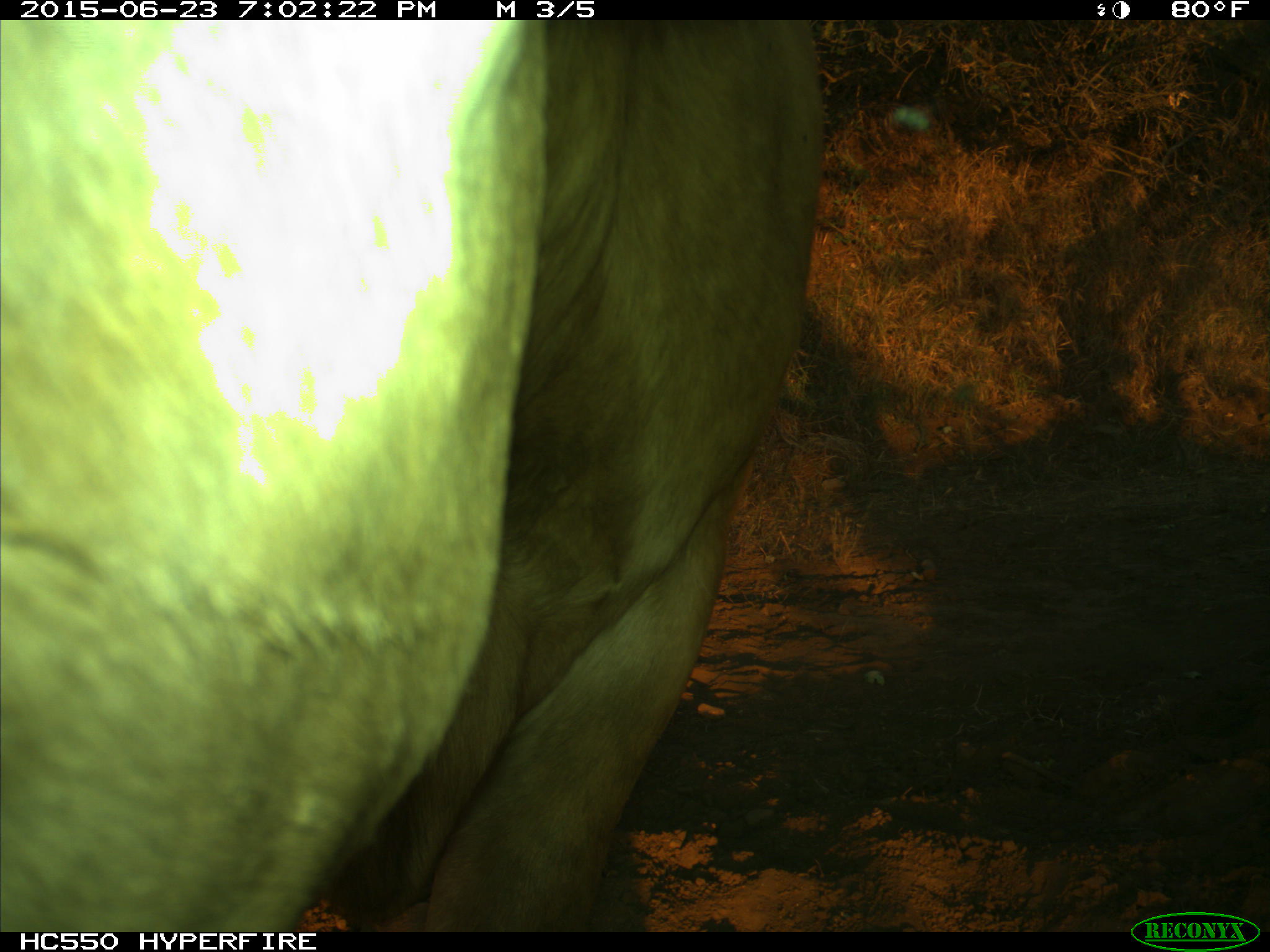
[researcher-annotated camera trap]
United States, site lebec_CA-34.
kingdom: Animalia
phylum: Chordata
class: Mammalia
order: Artiodactyla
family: Bovidae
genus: Bos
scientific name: Bos taurus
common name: domestic cow